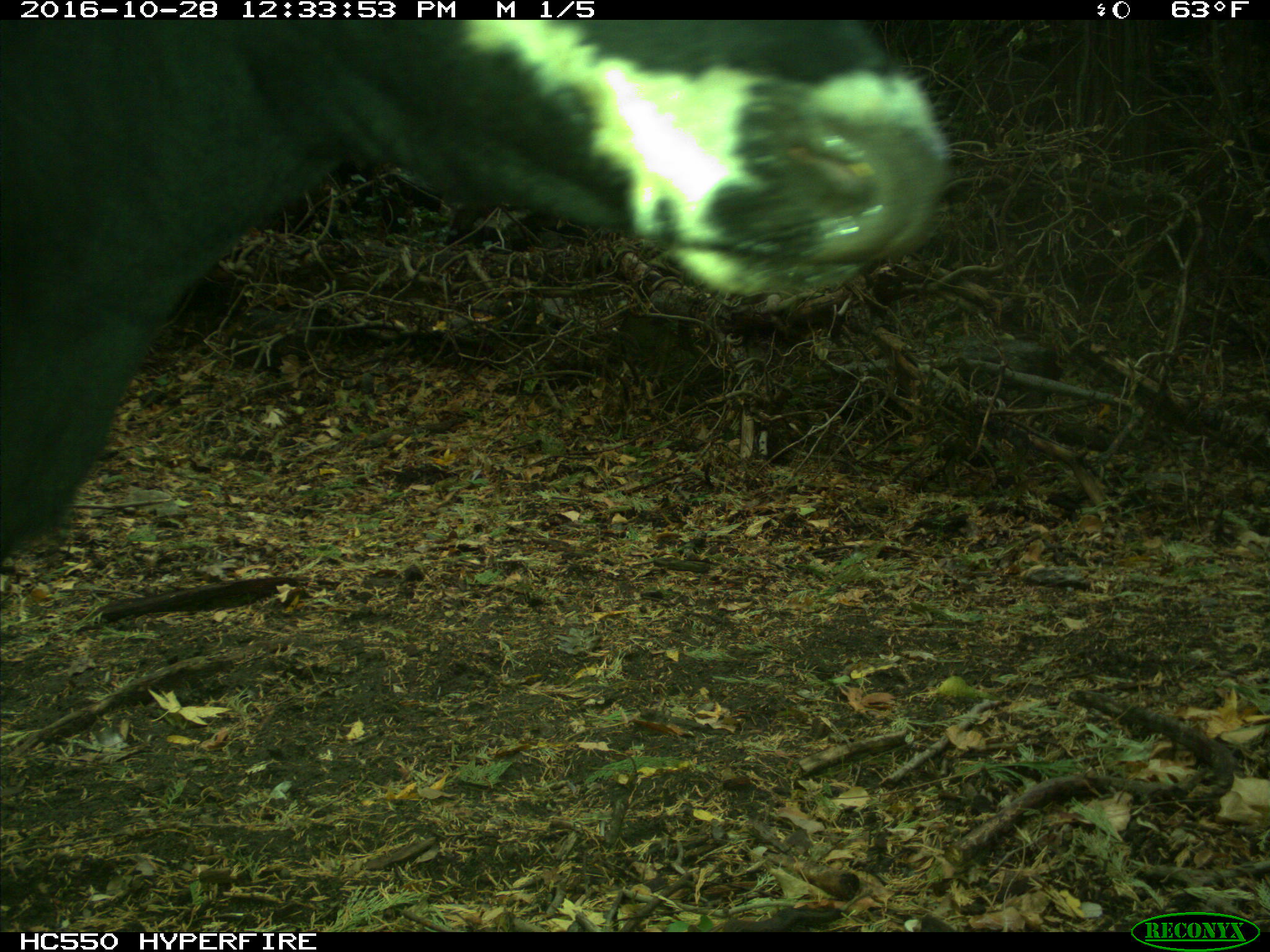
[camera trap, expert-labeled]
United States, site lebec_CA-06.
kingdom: Animalia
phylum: Chordata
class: Mammalia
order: Artiodactyla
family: Bovidae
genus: Bos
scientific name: Bos taurus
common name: domestic cow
Bos taurus (domestic cow).